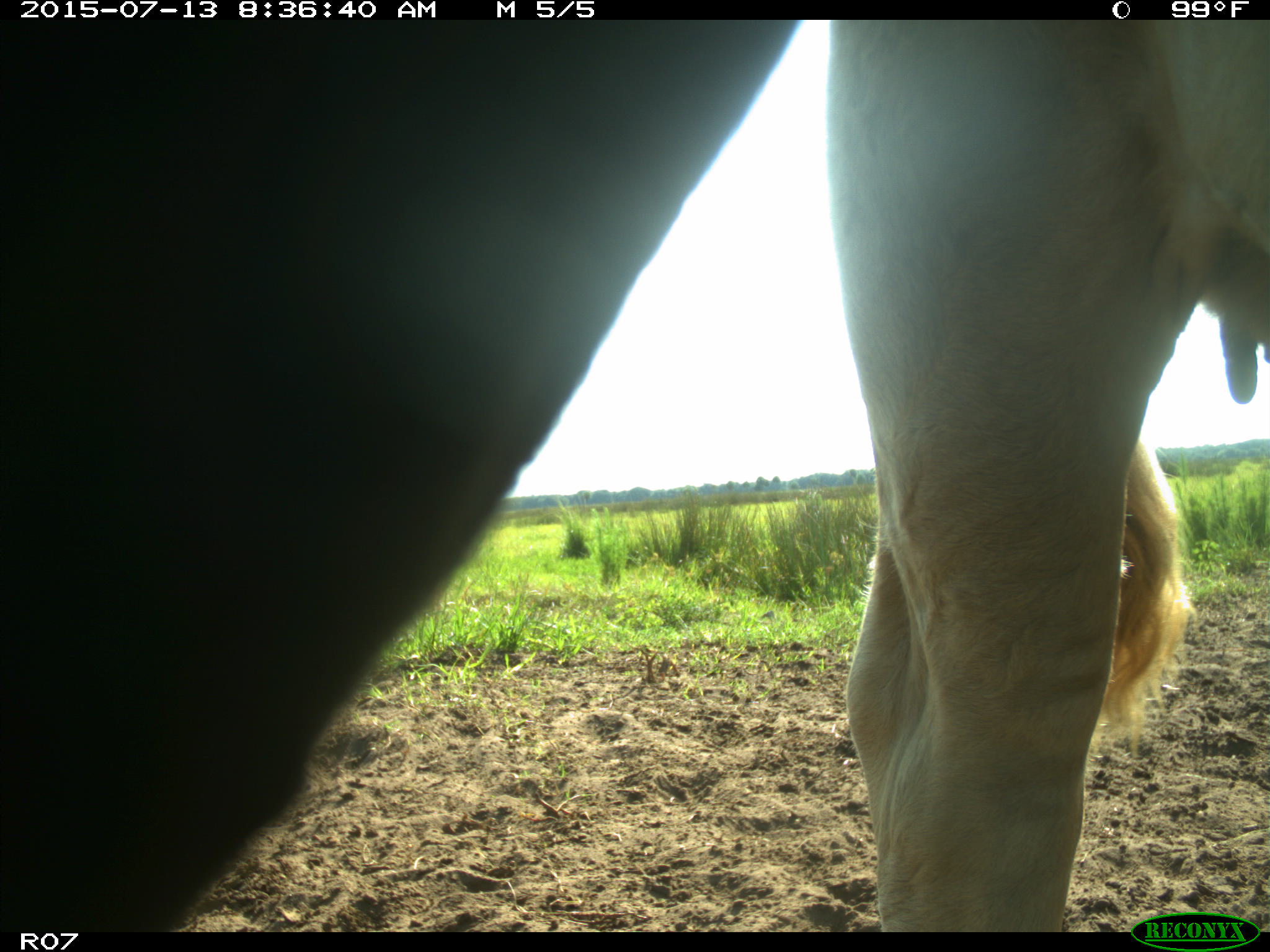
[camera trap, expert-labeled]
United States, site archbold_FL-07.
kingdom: Animalia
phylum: Chordata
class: Mammalia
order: Artiodactyla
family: Bovidae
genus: Bos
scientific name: Bos taurus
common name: domestic cow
Bos taurus (domestic cow).